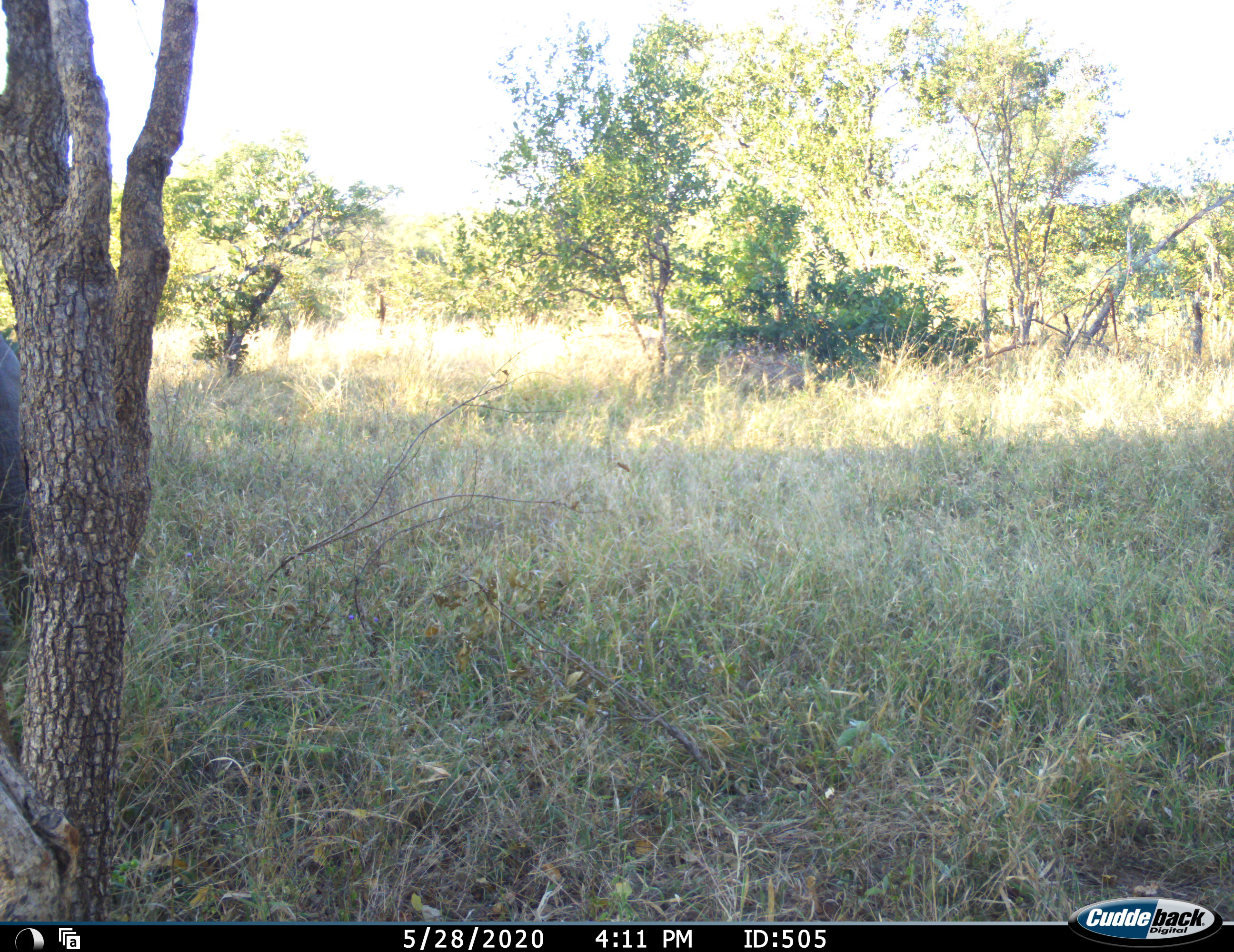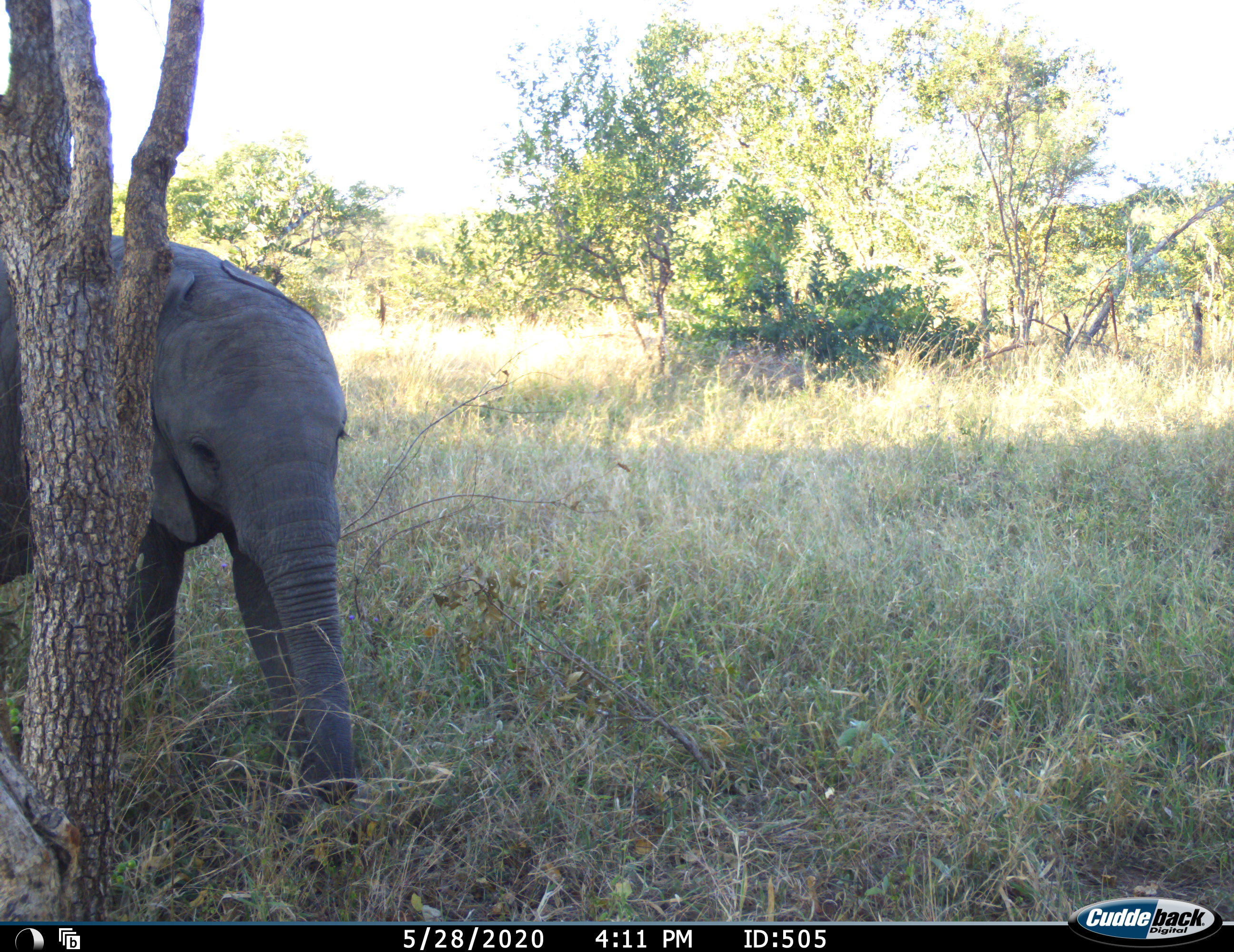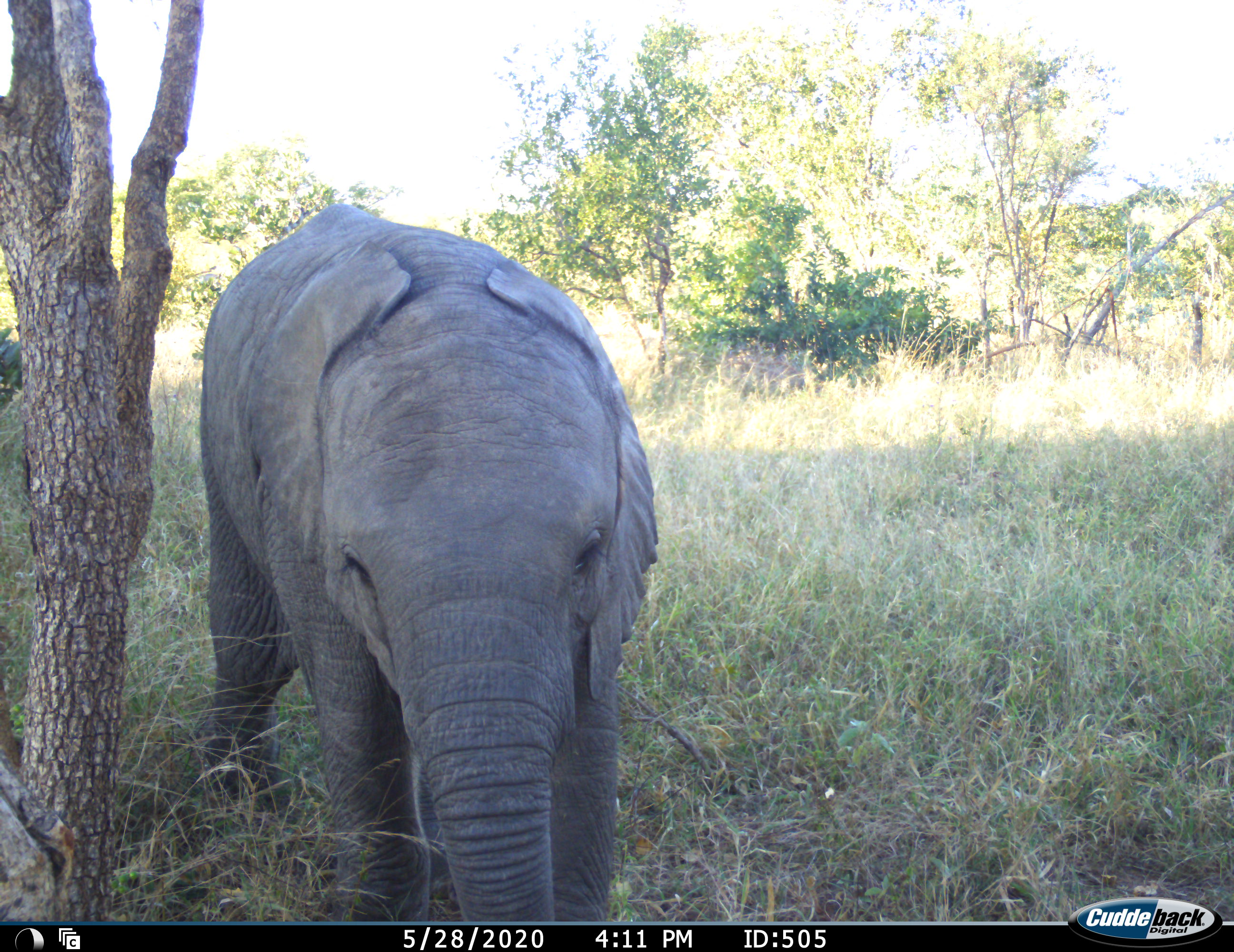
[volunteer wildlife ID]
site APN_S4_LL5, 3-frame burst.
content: unidentified animal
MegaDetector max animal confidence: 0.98